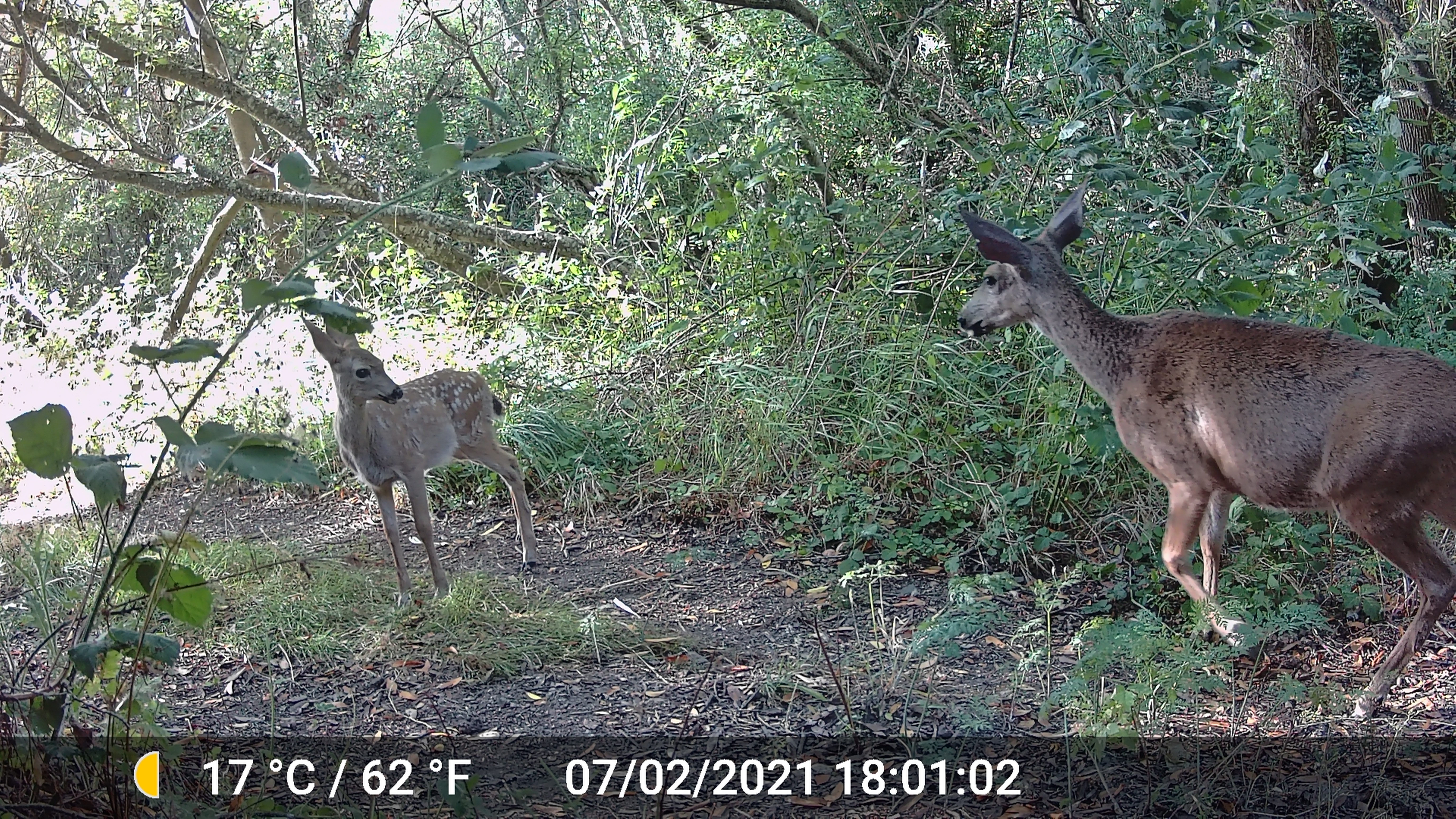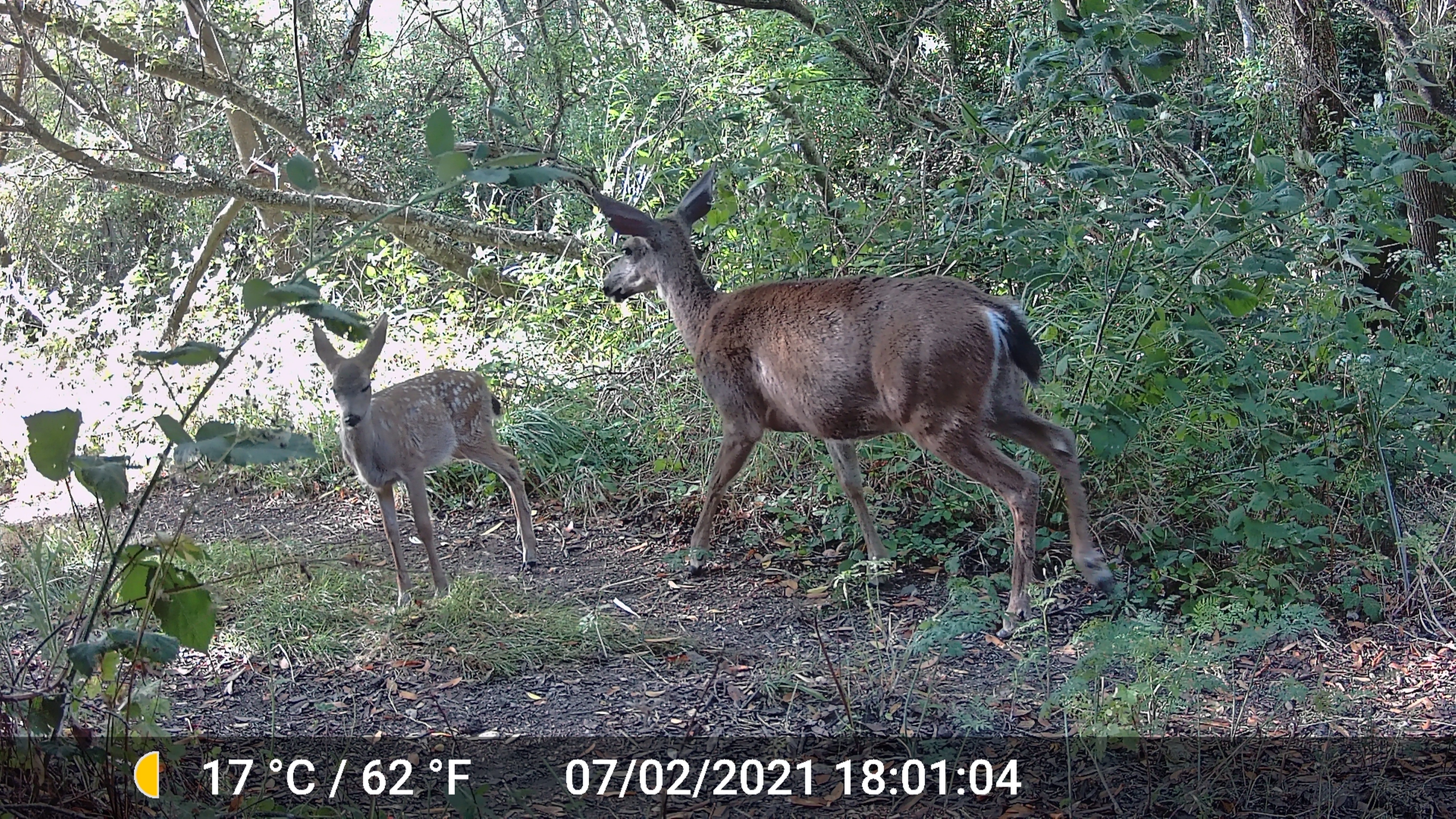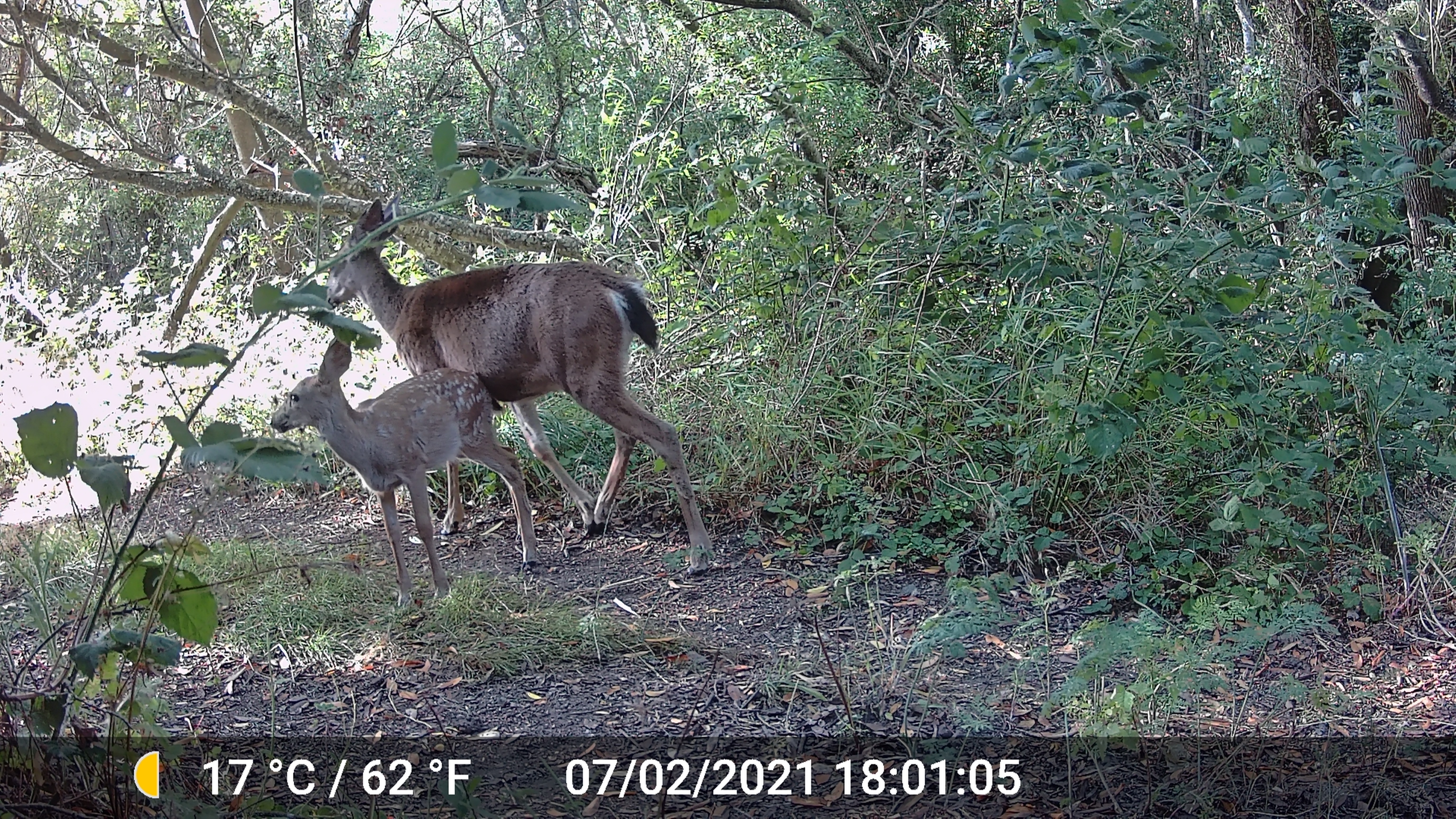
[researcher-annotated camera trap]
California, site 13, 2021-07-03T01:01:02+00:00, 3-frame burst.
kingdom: Animalia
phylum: Chordata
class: Mammalia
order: Artiodactyla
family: Cervidae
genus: Odocoileus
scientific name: Odocoileus hemionus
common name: mule deer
Mule deer (Odocoileus hemionus).